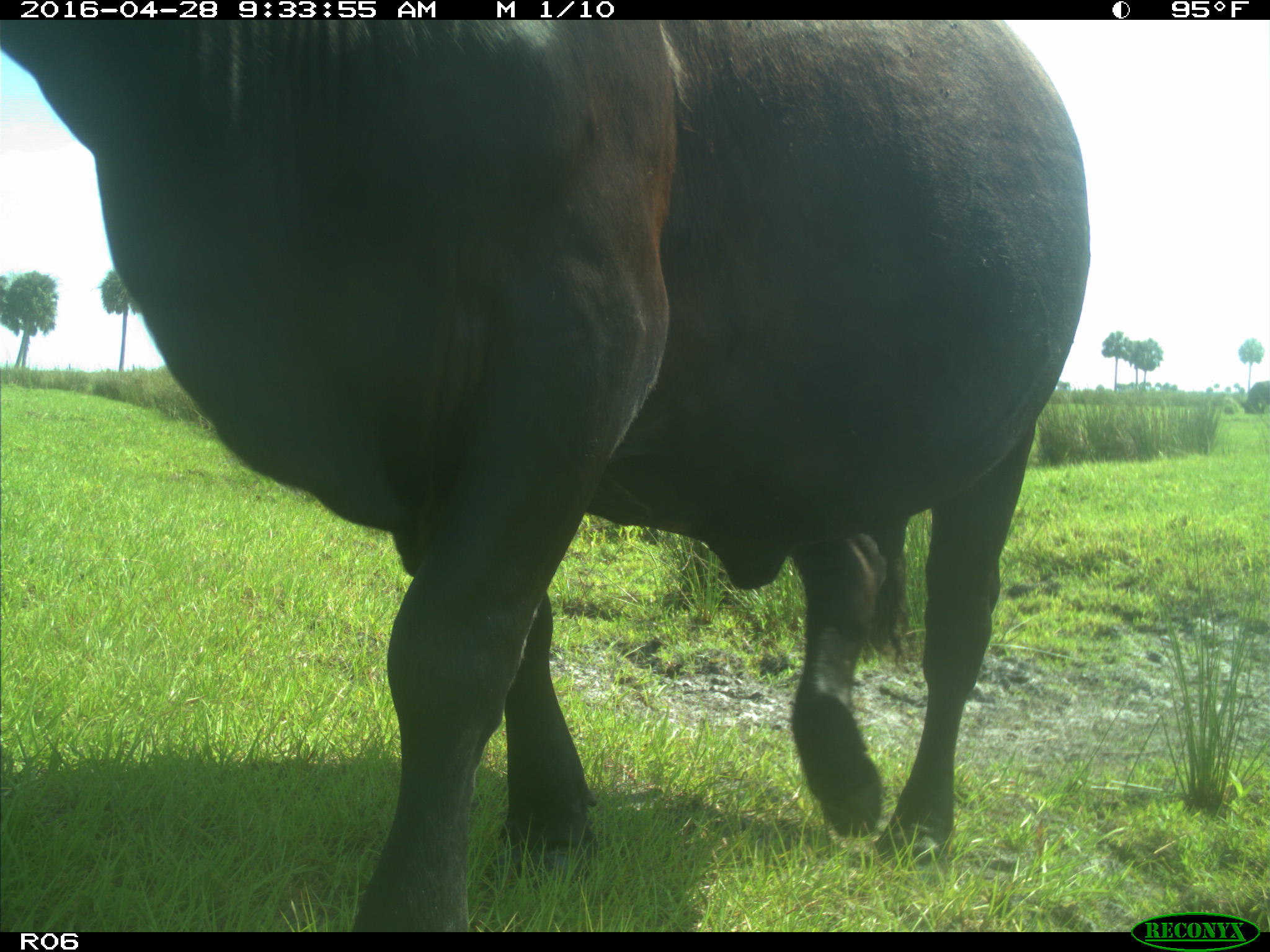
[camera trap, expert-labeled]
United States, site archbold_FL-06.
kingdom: Animalia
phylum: Chordata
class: Mammalia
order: Artiodactyla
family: Bovidae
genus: Bos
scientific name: Bos taurus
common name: domestic cow